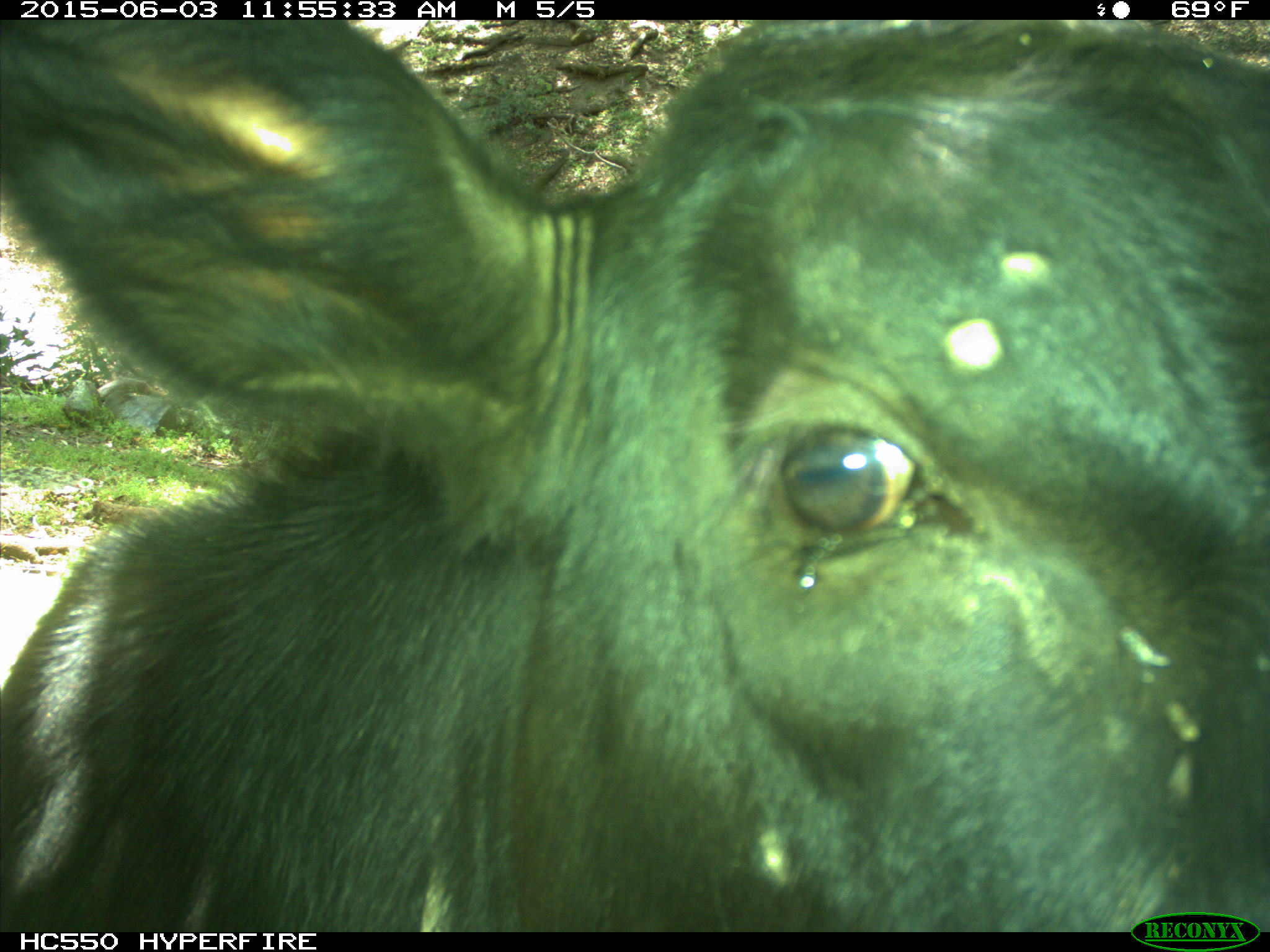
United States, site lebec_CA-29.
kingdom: Animalia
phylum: Chordata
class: Mammalia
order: Artiodactyla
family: Bovidae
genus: Bos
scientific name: Bos taurus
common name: domestic cow